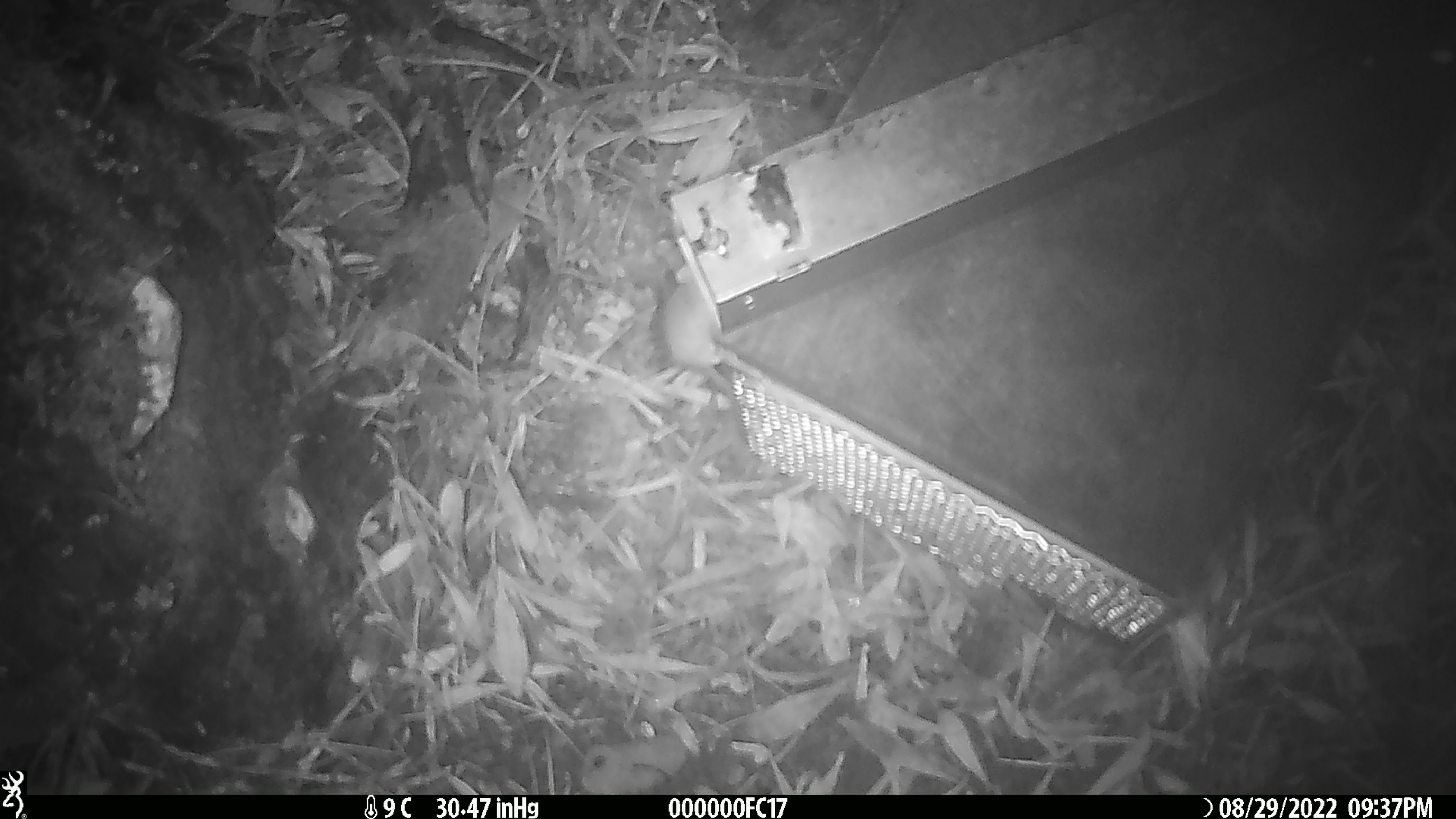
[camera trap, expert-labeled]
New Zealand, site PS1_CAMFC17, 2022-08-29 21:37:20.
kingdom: Animalia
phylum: Chordata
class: Mammalia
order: Rodentia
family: Muridae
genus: Mus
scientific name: Mus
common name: mouse